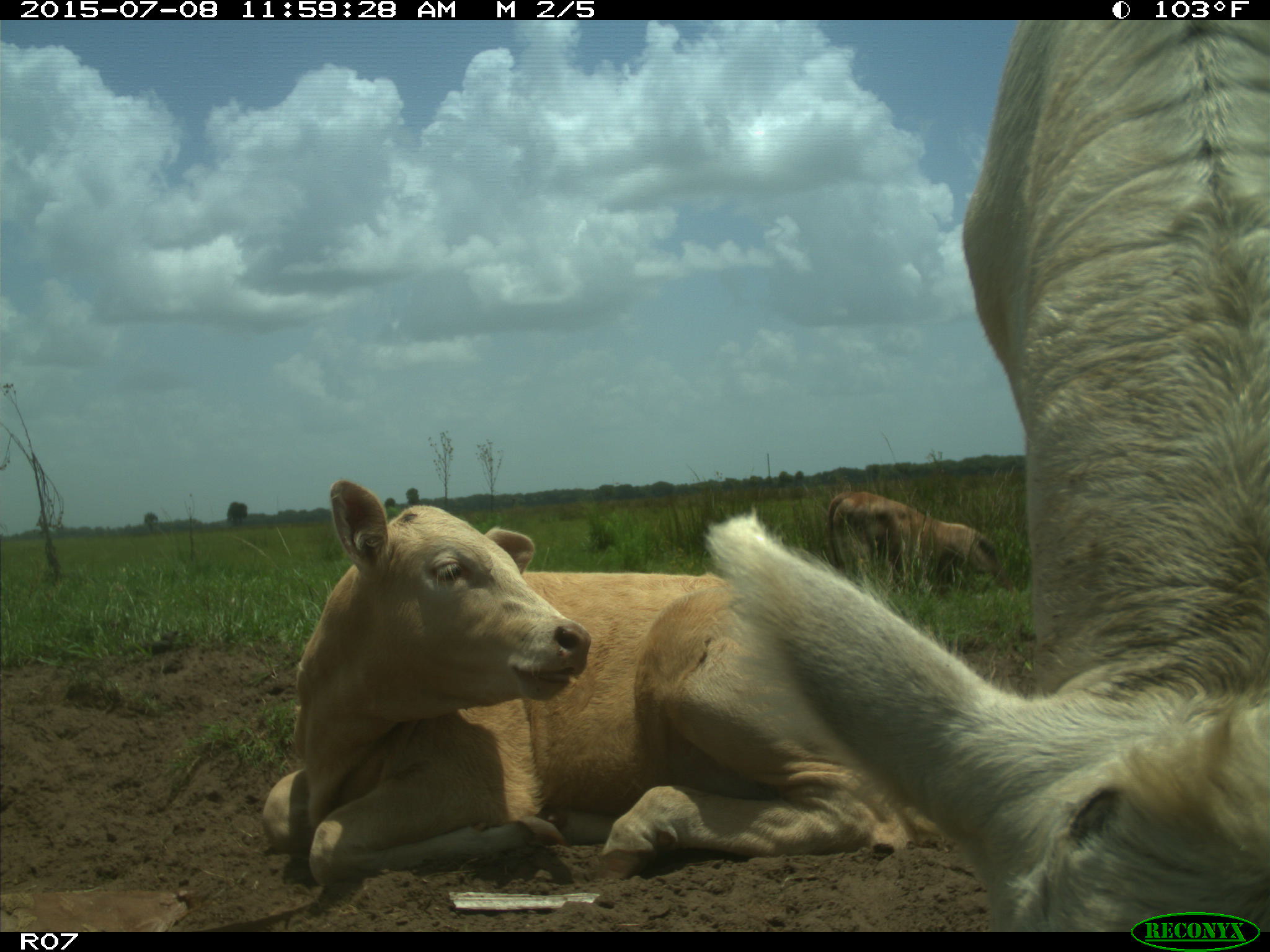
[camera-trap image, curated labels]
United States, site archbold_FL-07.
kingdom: Animalia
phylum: Chordata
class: Mammalia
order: Artiodactyla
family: Bovidae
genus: Bos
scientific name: Bos taurus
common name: domestic cow